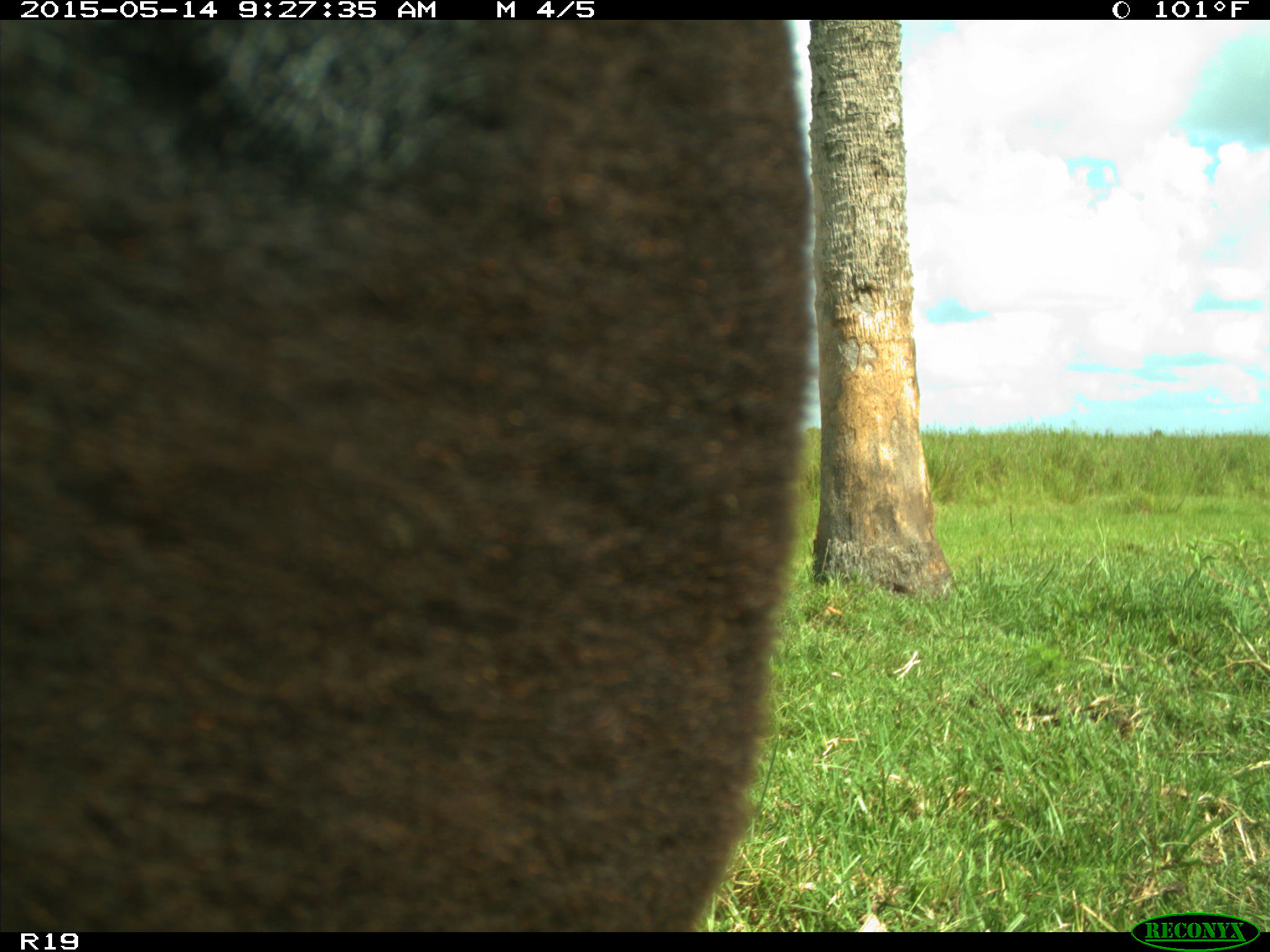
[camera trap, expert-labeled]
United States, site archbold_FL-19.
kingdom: Animalia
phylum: Chordata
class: Mammalia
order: Artiodactyla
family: Bovidae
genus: Bos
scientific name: Bos taurus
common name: domestic cow